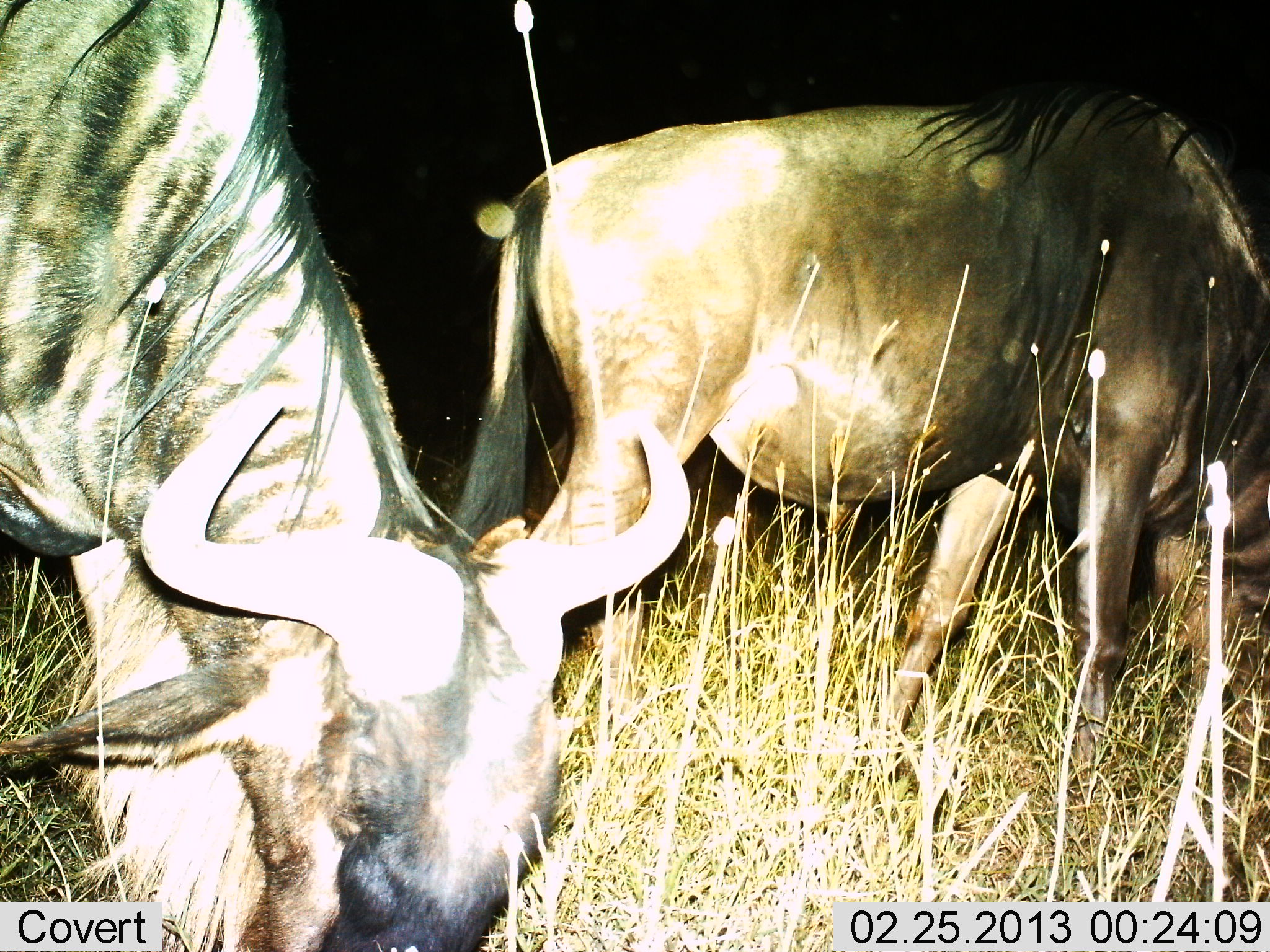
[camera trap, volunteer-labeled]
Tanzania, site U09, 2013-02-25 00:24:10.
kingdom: Animalia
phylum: Chordata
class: Mammalia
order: Artiodactyla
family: Bovidae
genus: Connochaetes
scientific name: Connochaetes taurinus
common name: blue wildebeest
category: wildebeest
Wildebeest (blue wildebeest) (Connochaetes taurinus), count 2. Behavior (volunteer vote fractions): standing 9%, resting 0%, moving 9%, interacting 0%. Young present (vote fraction): 0%. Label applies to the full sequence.